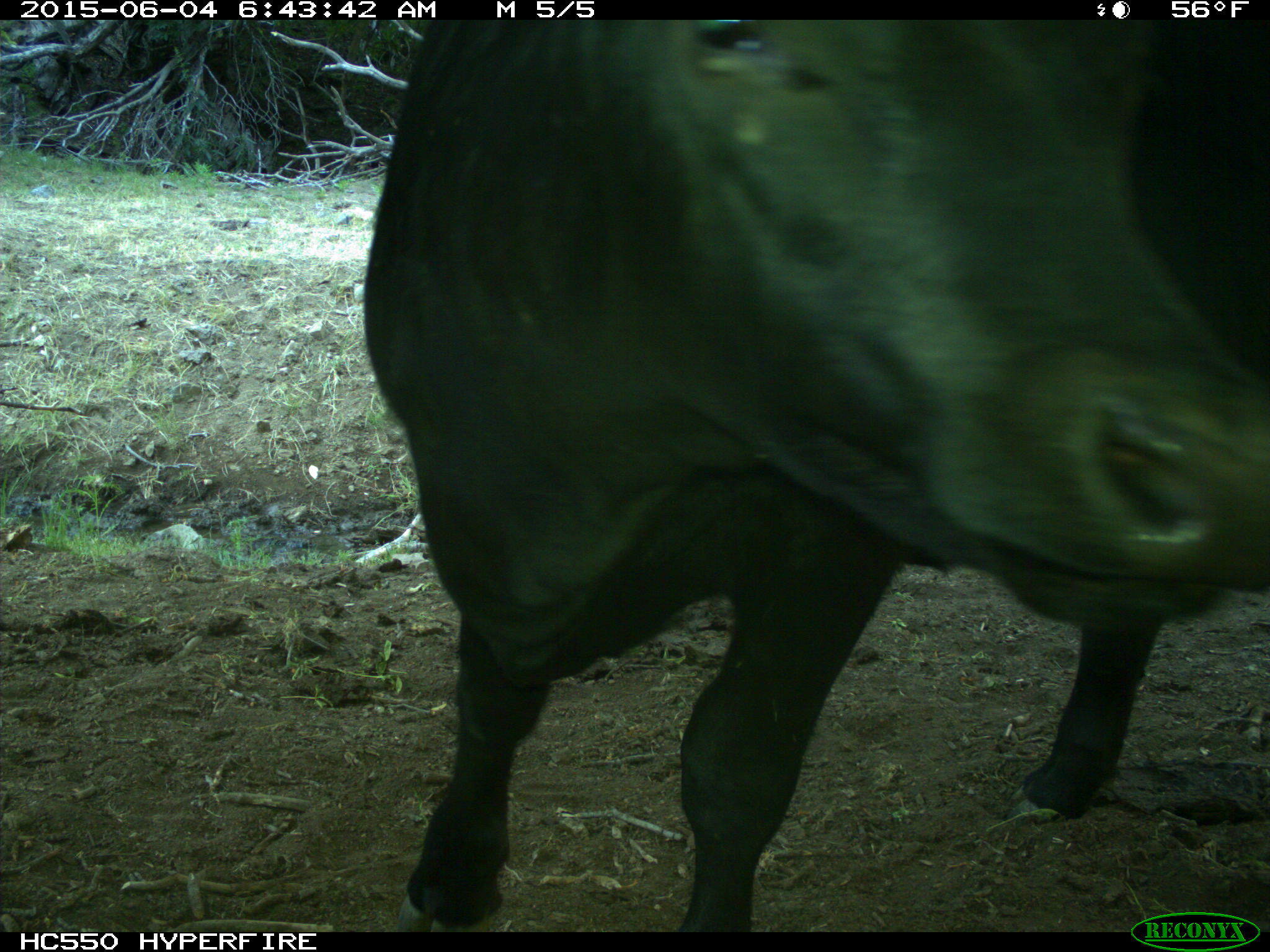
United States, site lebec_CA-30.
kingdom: Animalia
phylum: Chordata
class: Mammalia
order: Artiodactyla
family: Bovidae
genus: Bos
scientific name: Bos taurus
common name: domestic cow